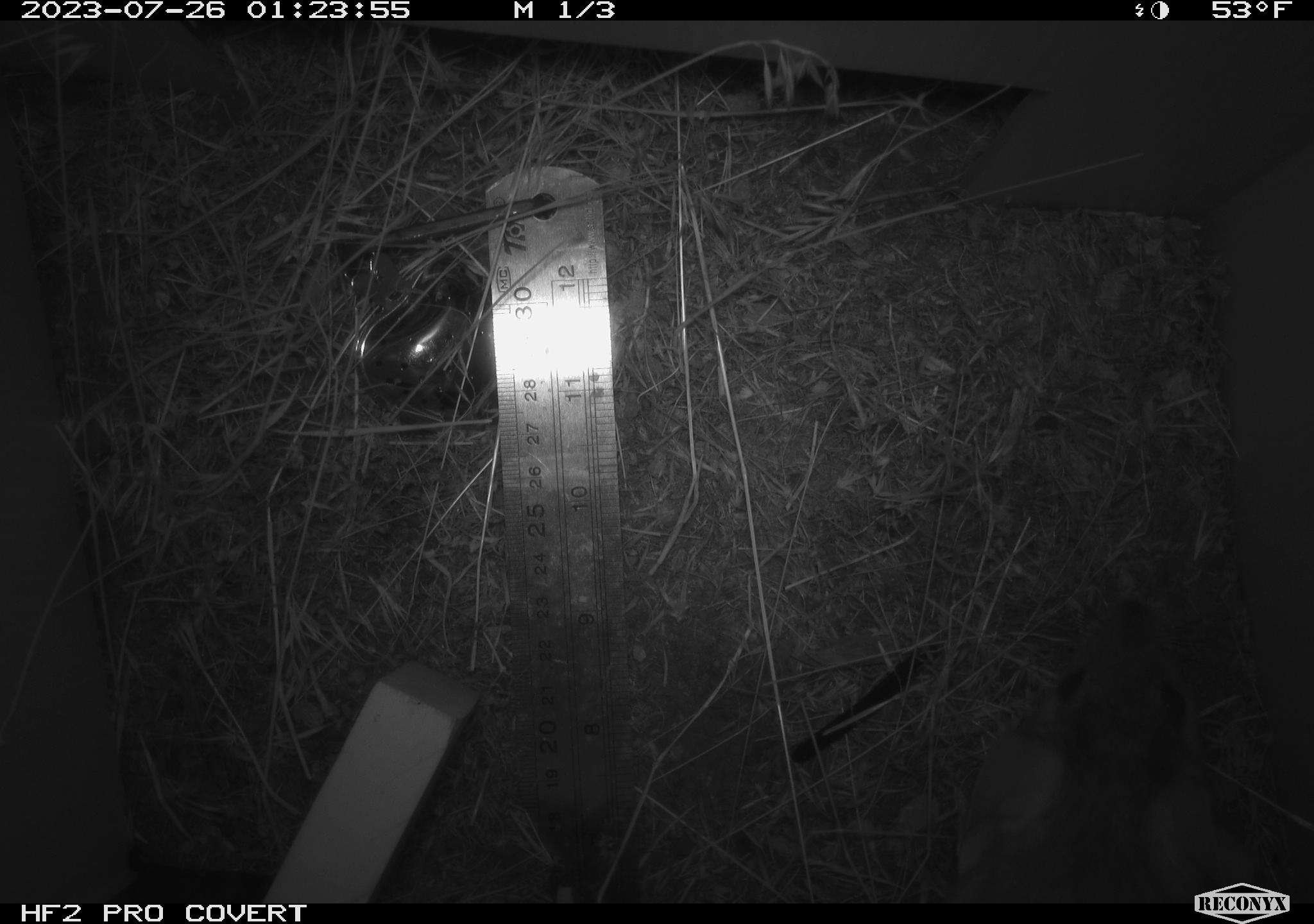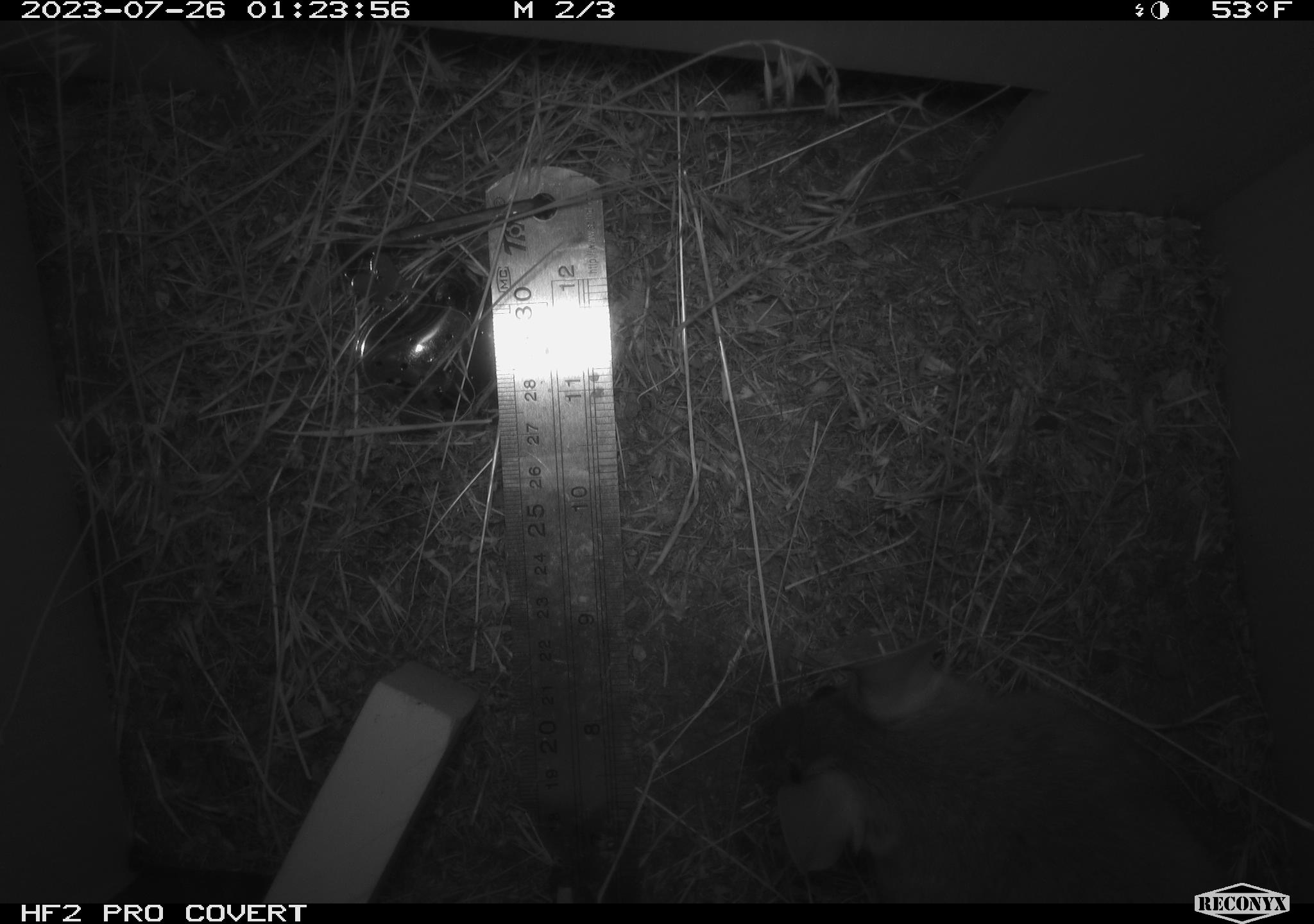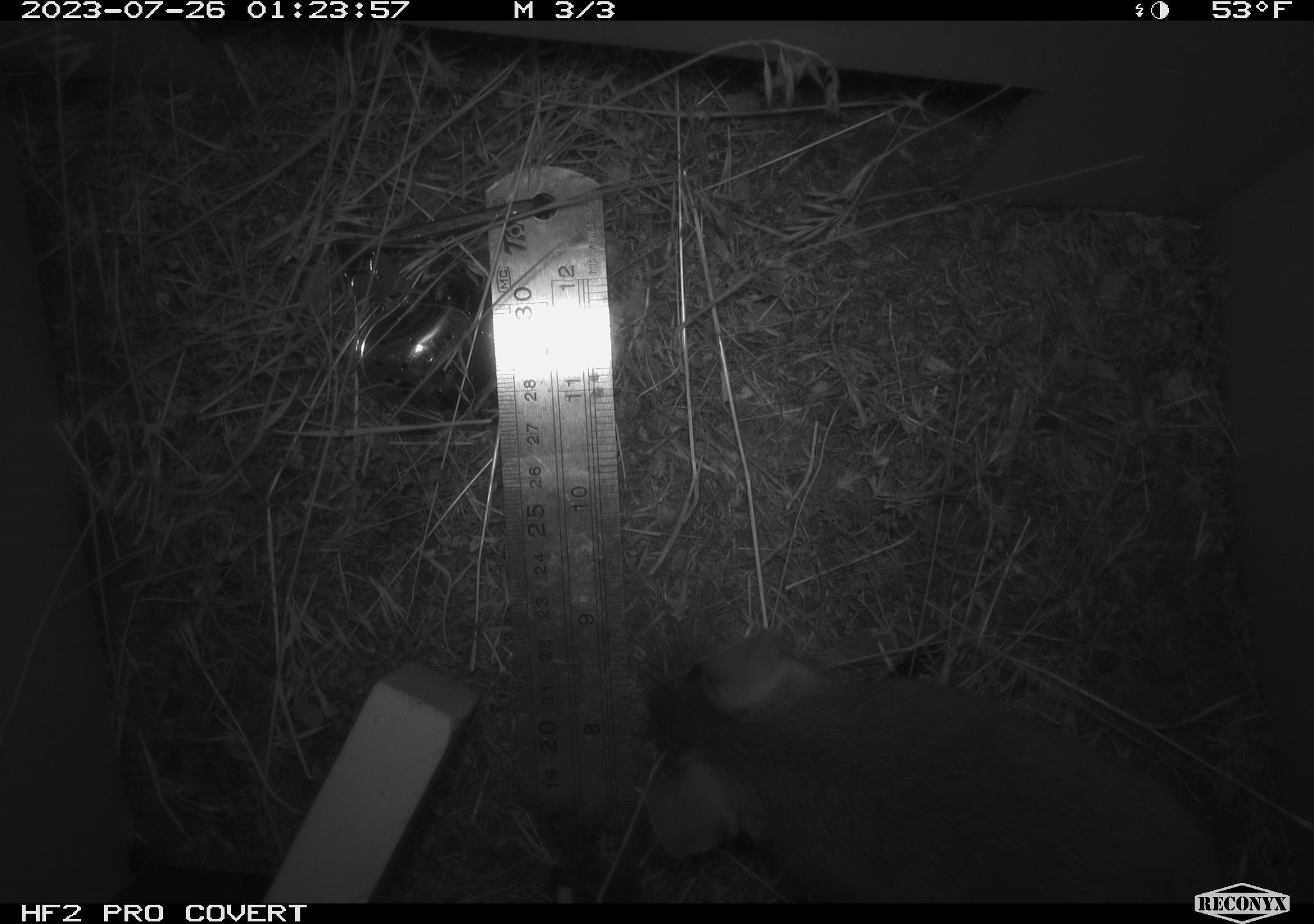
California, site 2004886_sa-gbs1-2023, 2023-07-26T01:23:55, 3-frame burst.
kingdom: Animalia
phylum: Chordata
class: Mammalia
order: Rodentia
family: Cricetidae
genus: Neotoma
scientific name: Neotoma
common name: pack rat or woodrat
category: neotoma species